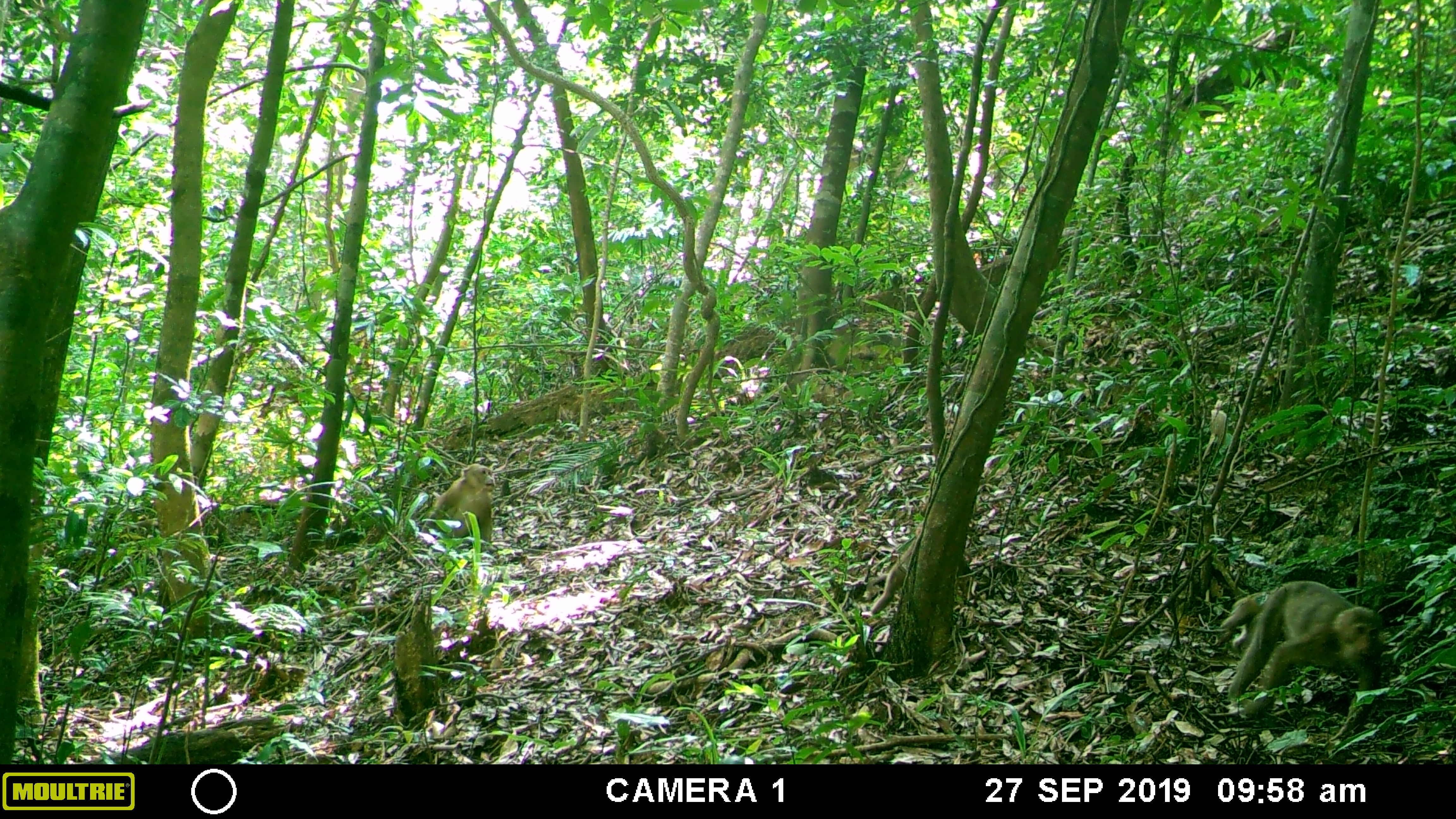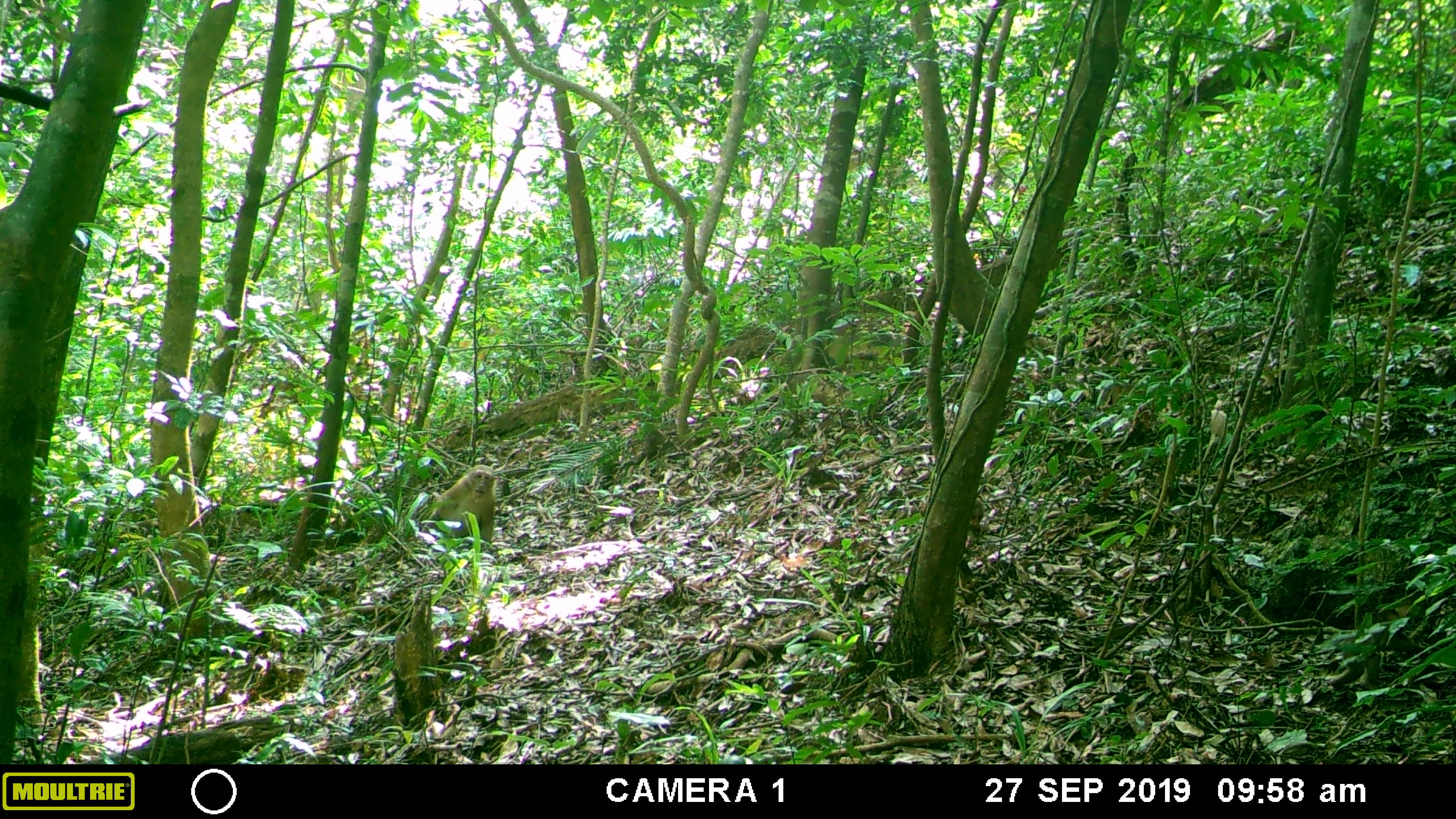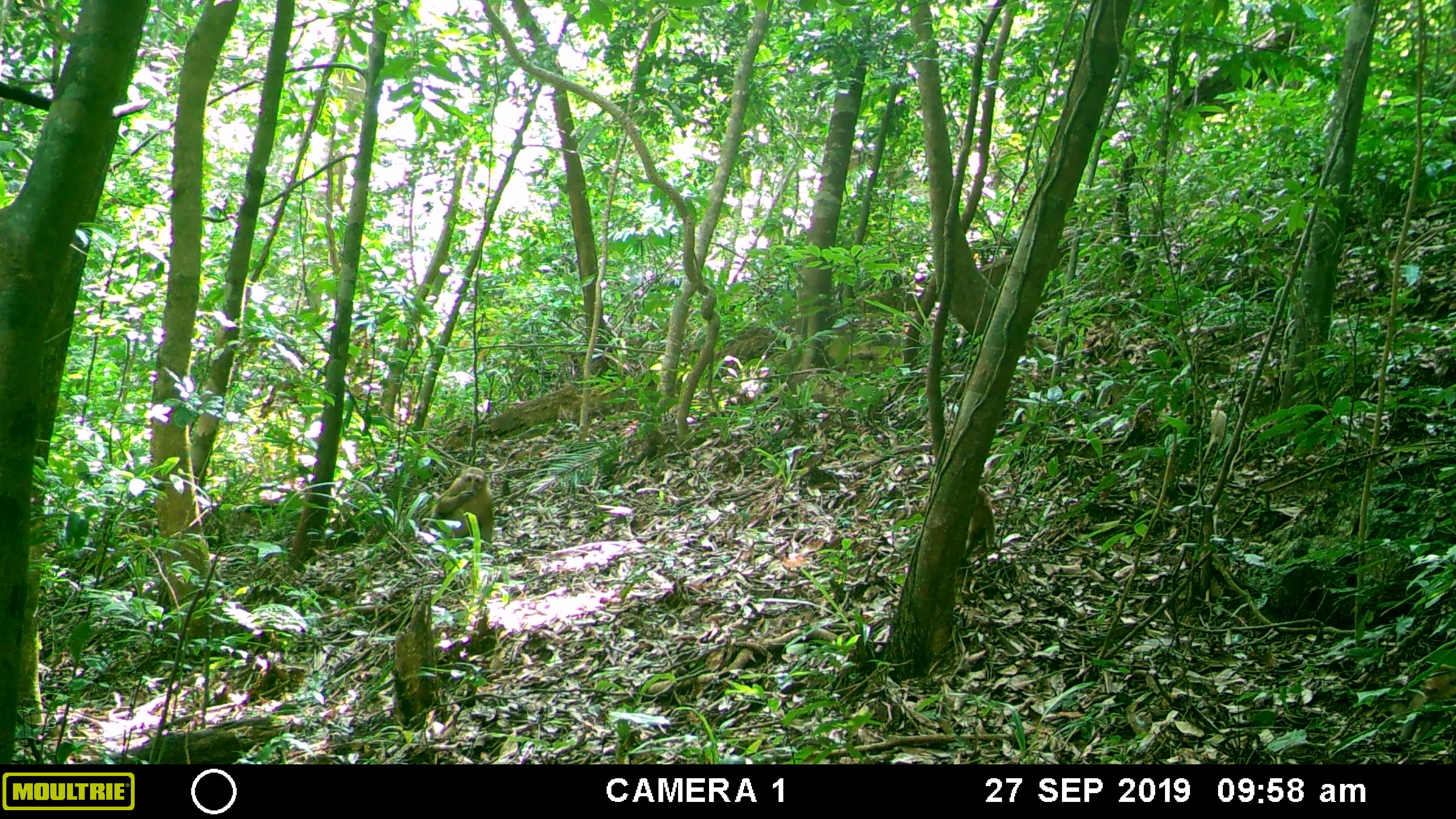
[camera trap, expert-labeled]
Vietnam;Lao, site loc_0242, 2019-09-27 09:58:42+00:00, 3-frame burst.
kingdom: Animalia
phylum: Chordata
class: Mammalia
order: Primates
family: Cercopithecidae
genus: Macaca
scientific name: Macaca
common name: macaques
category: assam or rhesus macaque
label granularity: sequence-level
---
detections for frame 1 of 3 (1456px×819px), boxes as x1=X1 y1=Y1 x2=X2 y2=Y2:
assam or rhesus macaque: x1=1218 y1=580 x2=1382 y2=731; x1=416 y1=463 x2=496 y2=543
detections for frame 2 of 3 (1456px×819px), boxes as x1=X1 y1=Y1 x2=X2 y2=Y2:
assam or rhesus macaque: x1=421 y1=463 x2=496 y2=546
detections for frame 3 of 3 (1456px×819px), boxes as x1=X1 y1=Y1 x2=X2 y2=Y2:
assam or rhesus macaque: x1=422 y1=465 x2=494 y2=543; x1=1399 y1=664 x2=1456 y2=742